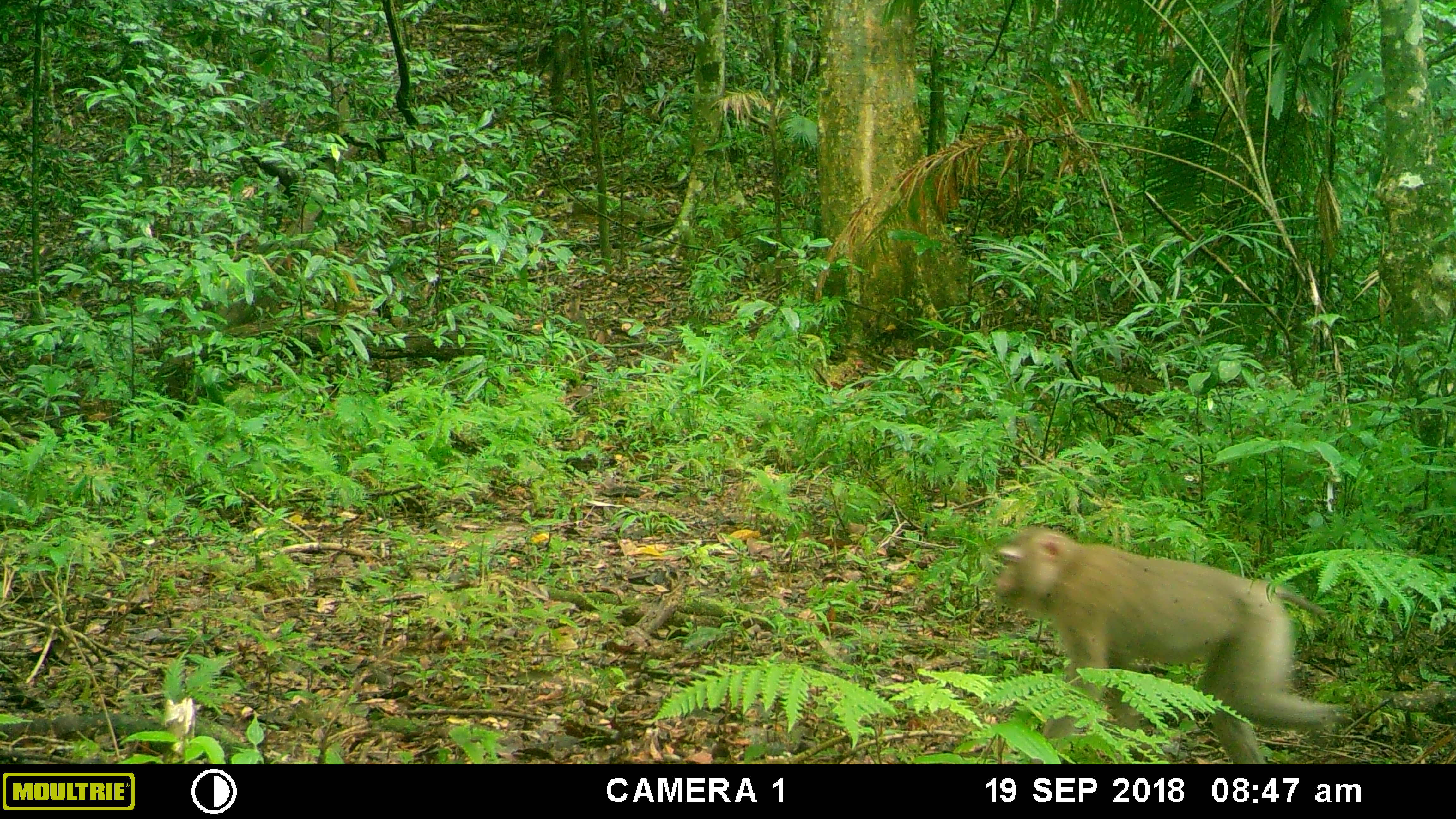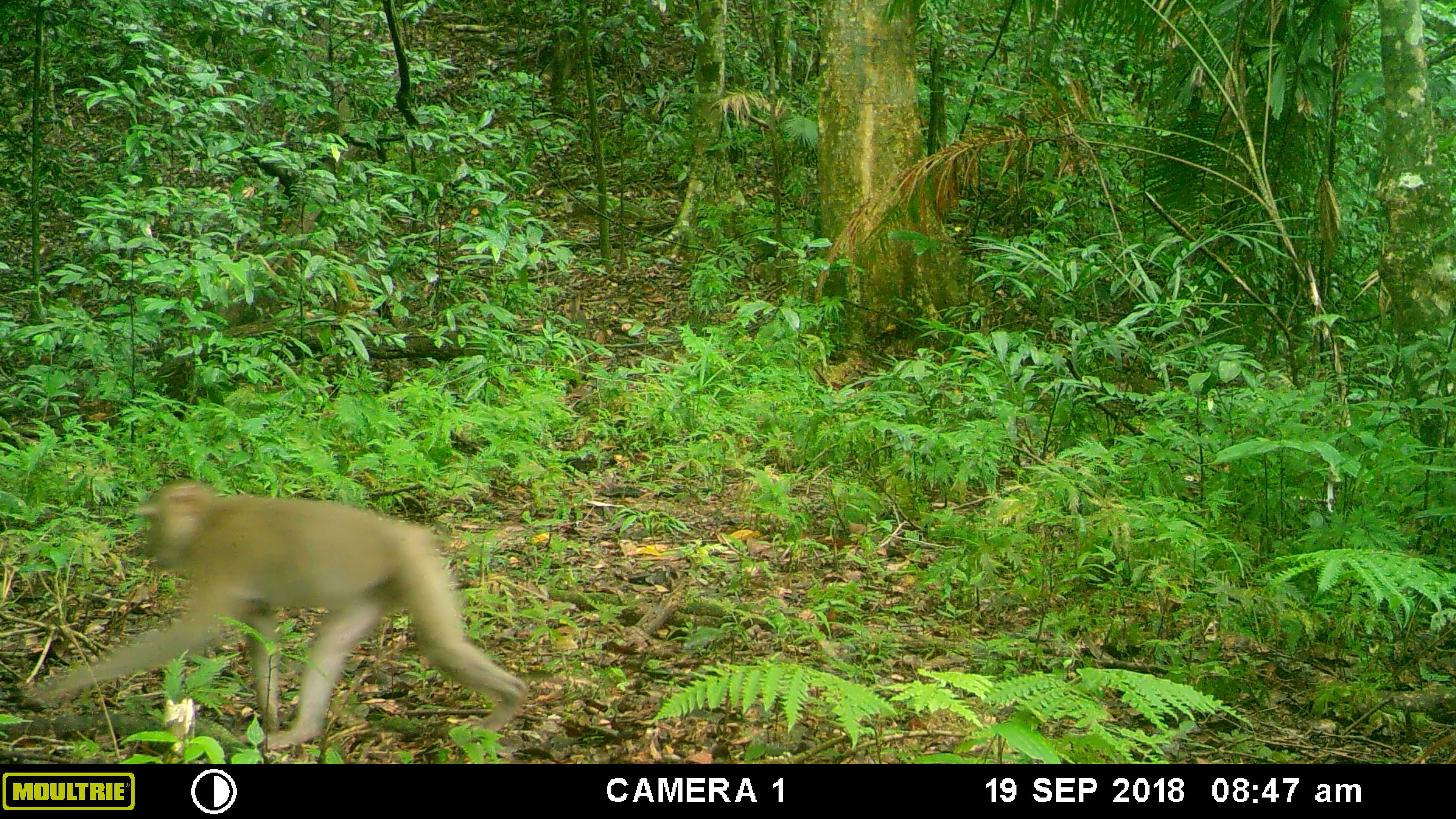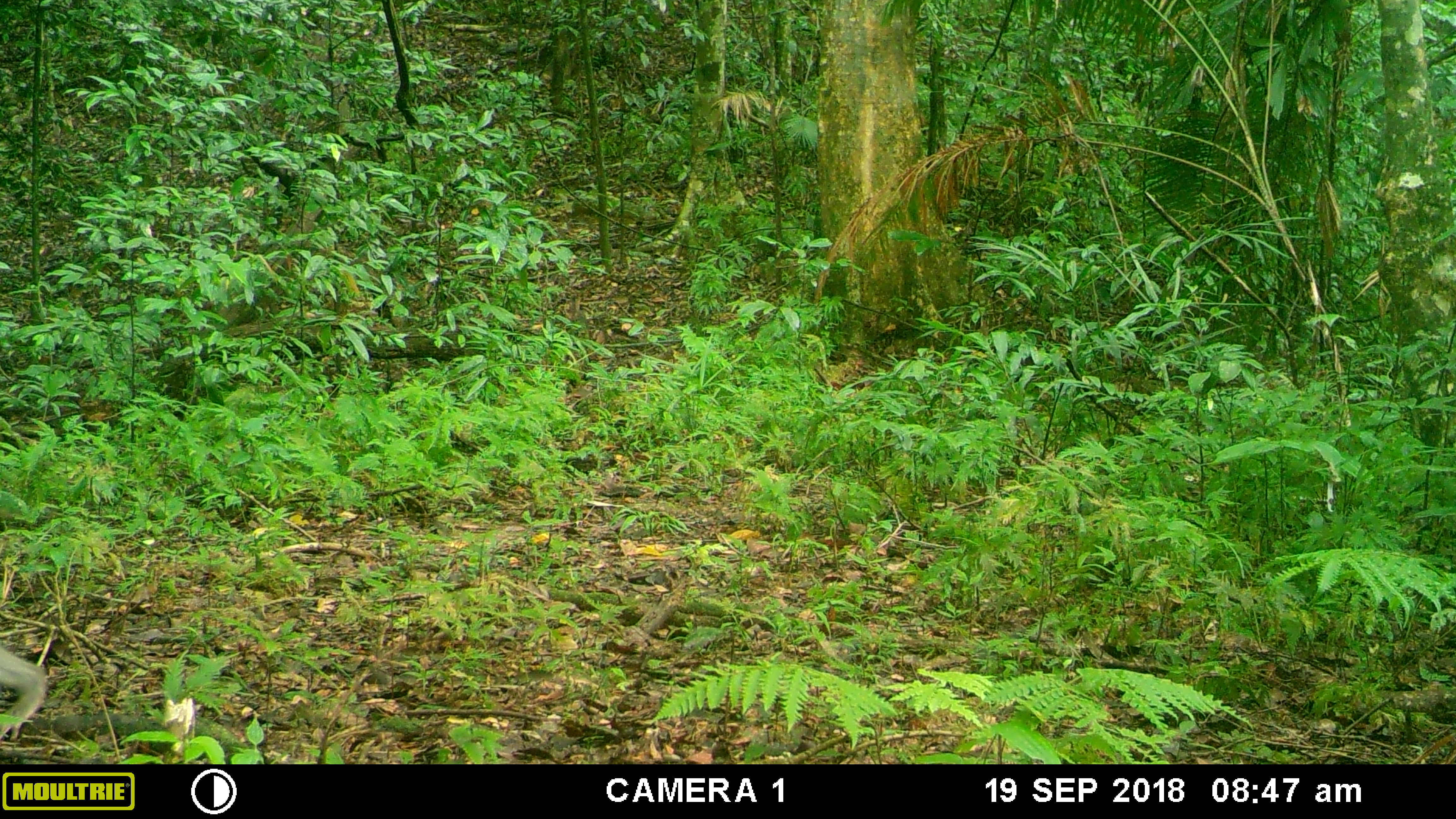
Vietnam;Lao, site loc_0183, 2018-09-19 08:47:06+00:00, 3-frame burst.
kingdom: Animalia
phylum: Chordata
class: Mammalia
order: Primates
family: Cercopithecidae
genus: Macaca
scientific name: Macaca nemestrina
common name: pig-tailed macaque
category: pig tailed macaque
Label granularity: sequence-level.